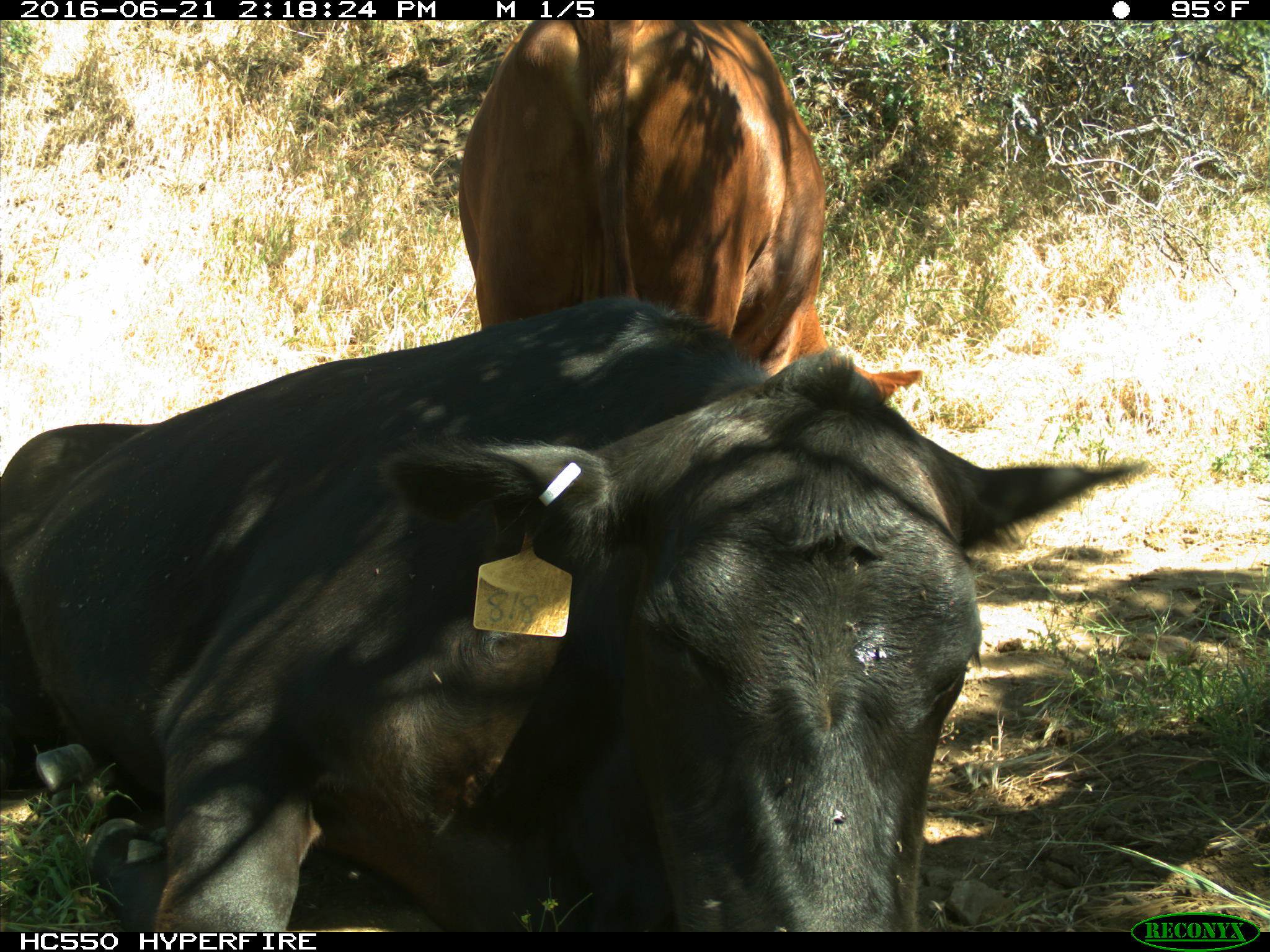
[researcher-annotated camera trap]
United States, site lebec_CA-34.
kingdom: Animalia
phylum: Chordata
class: Mammalia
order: Artiodactyla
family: Bovidae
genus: Bos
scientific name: Bos taurus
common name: domestic cow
Bos taurus (domestic cow).